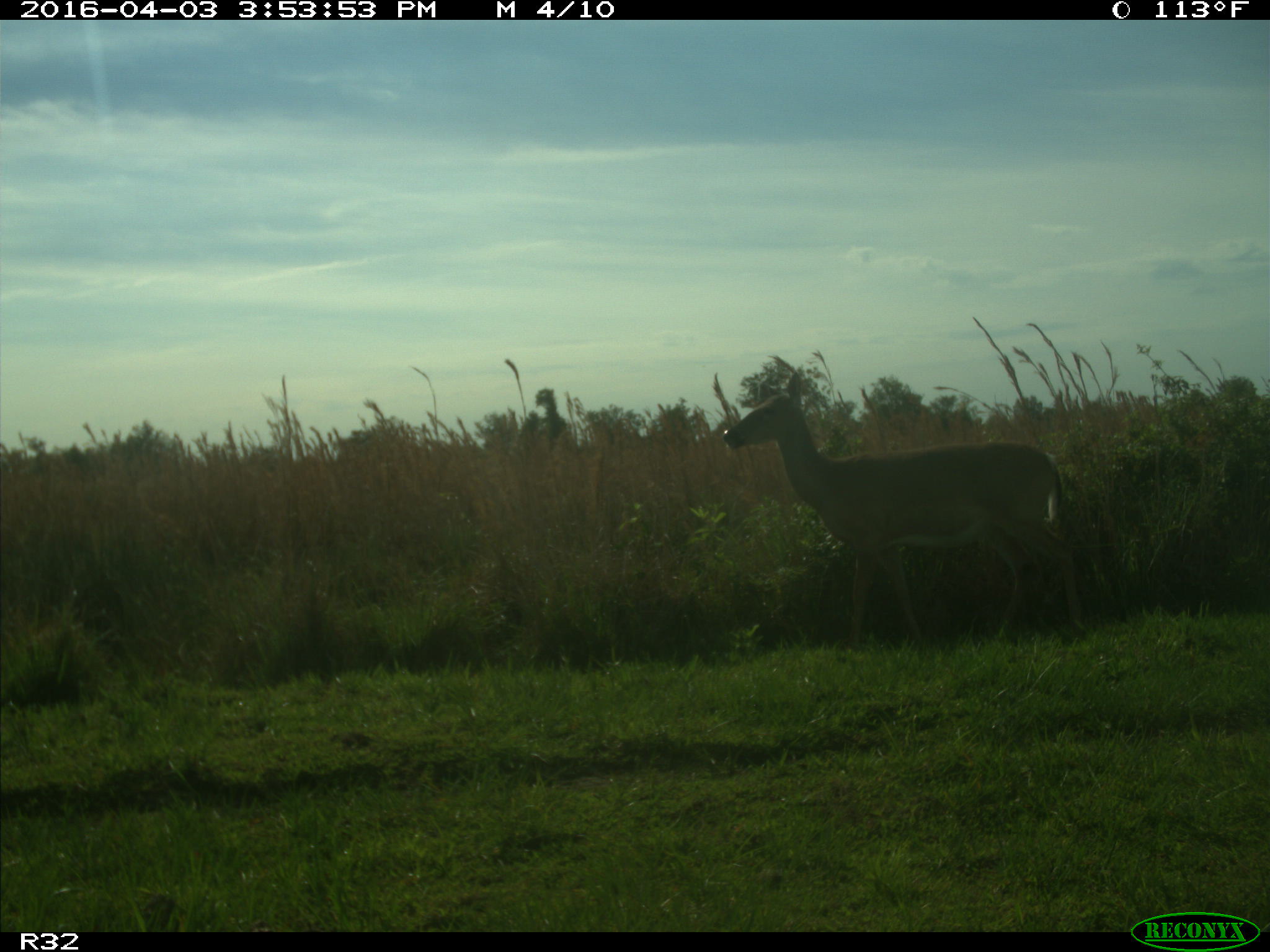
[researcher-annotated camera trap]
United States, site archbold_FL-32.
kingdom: Animalia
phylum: Chordata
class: Mammalia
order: Artiodactyla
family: Cervidae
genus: Odocoileus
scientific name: Odocoileus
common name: deer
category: unidentified deer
Unidentified deer (deer) (Odocoileus).